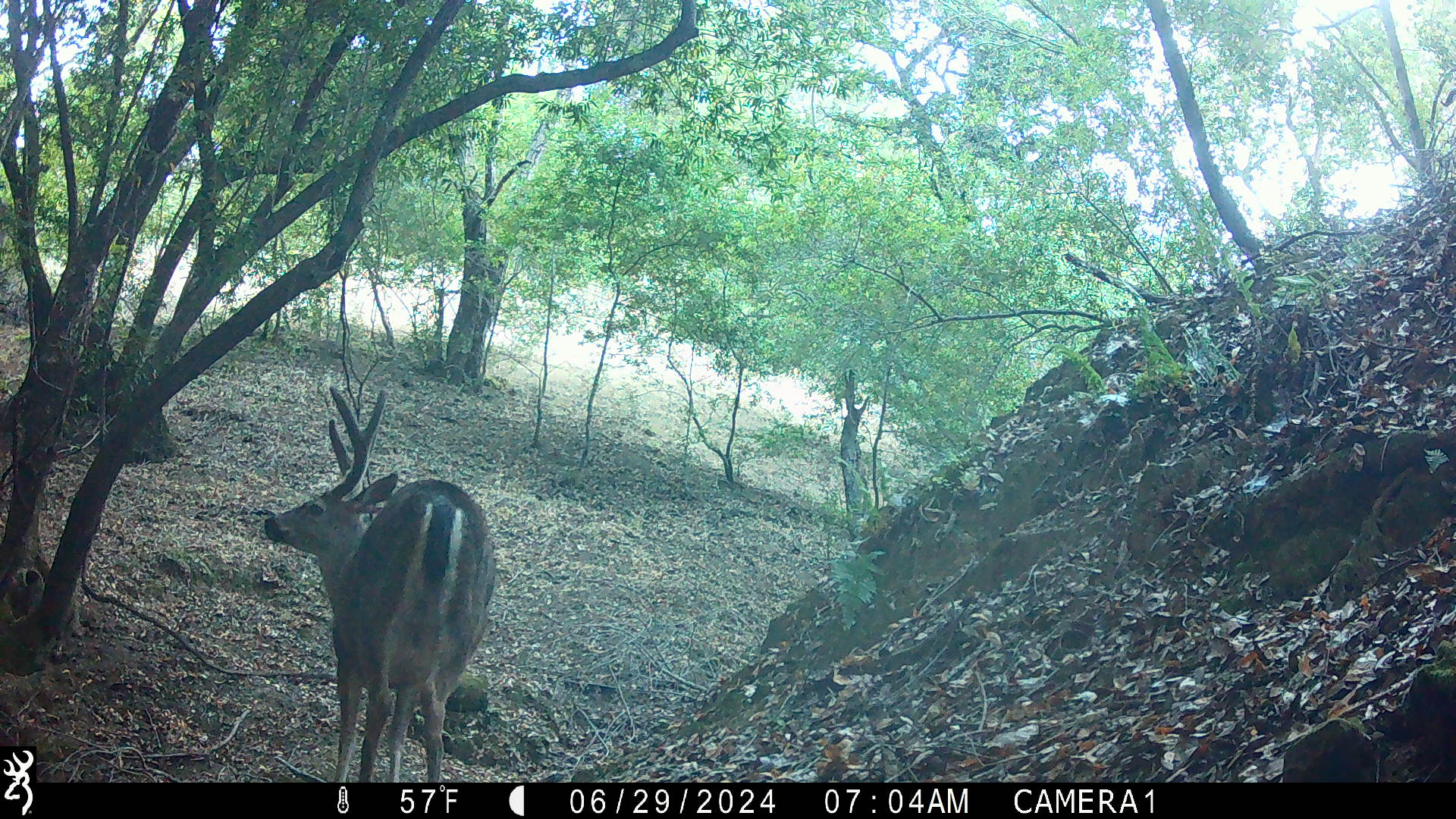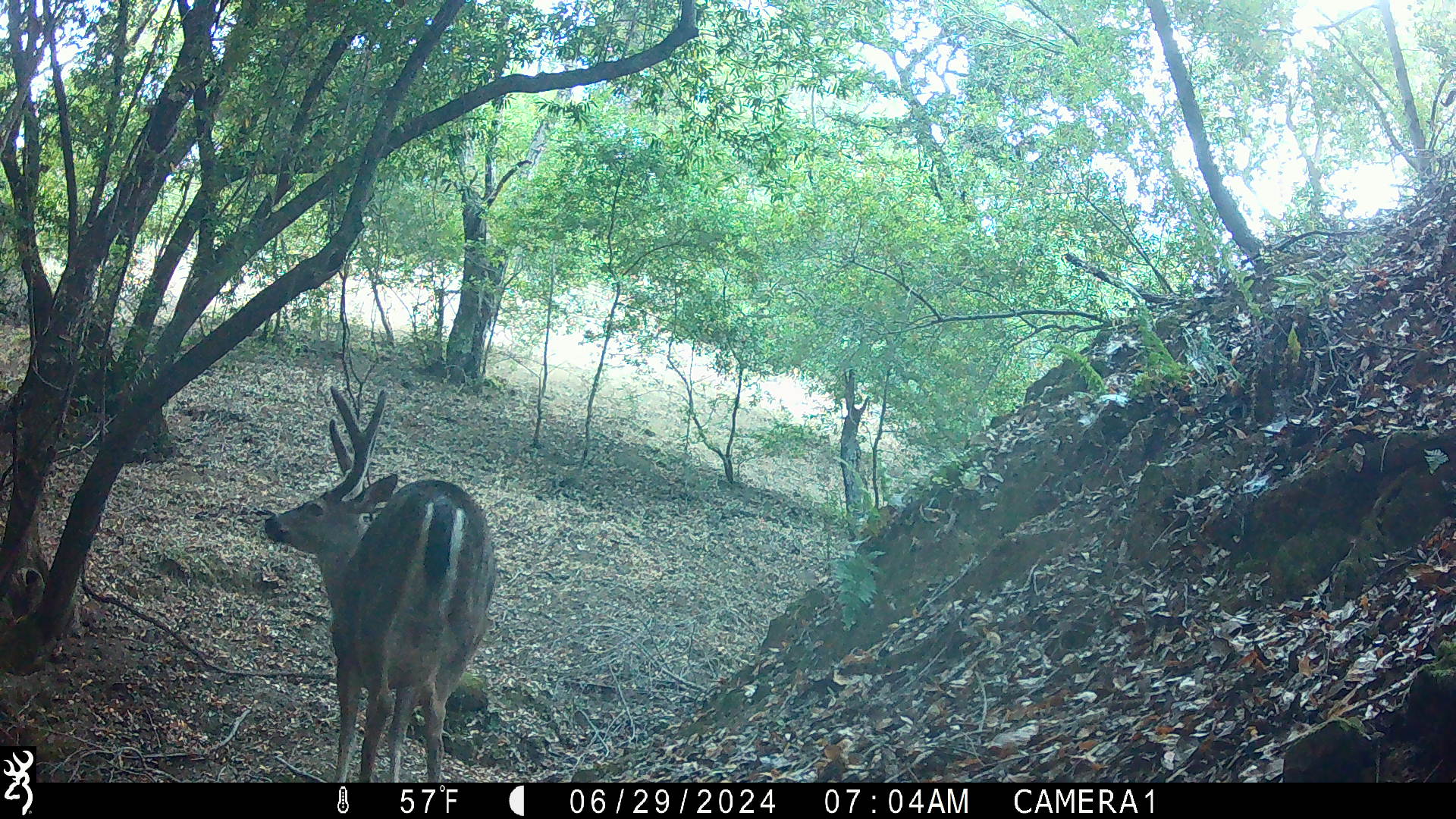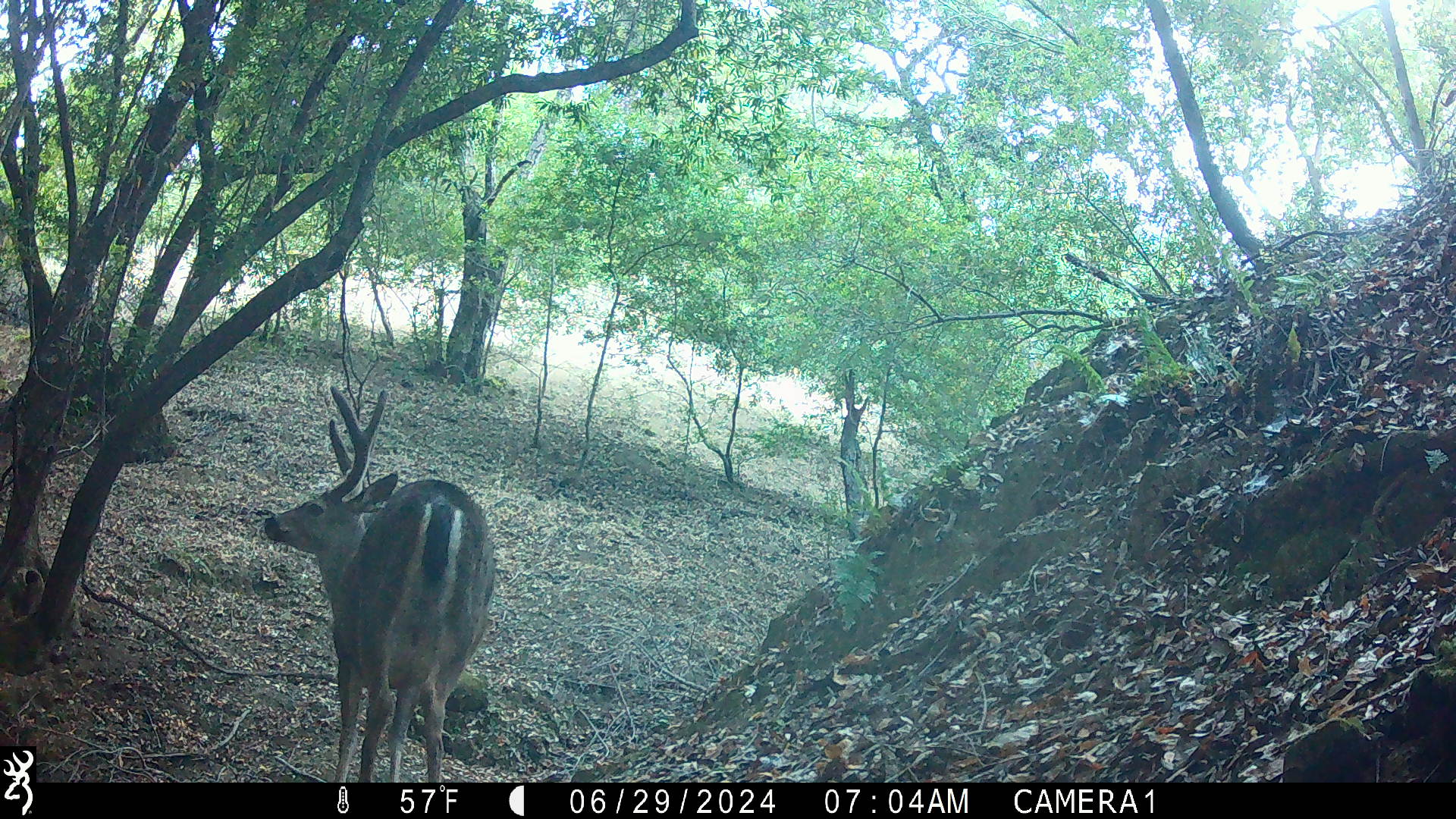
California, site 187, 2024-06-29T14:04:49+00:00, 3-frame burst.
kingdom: Animalia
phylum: Chordata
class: Mammalia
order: Artiodactyla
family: Cervidae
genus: Odocoileus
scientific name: Odocoileus hemionus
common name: mule deer